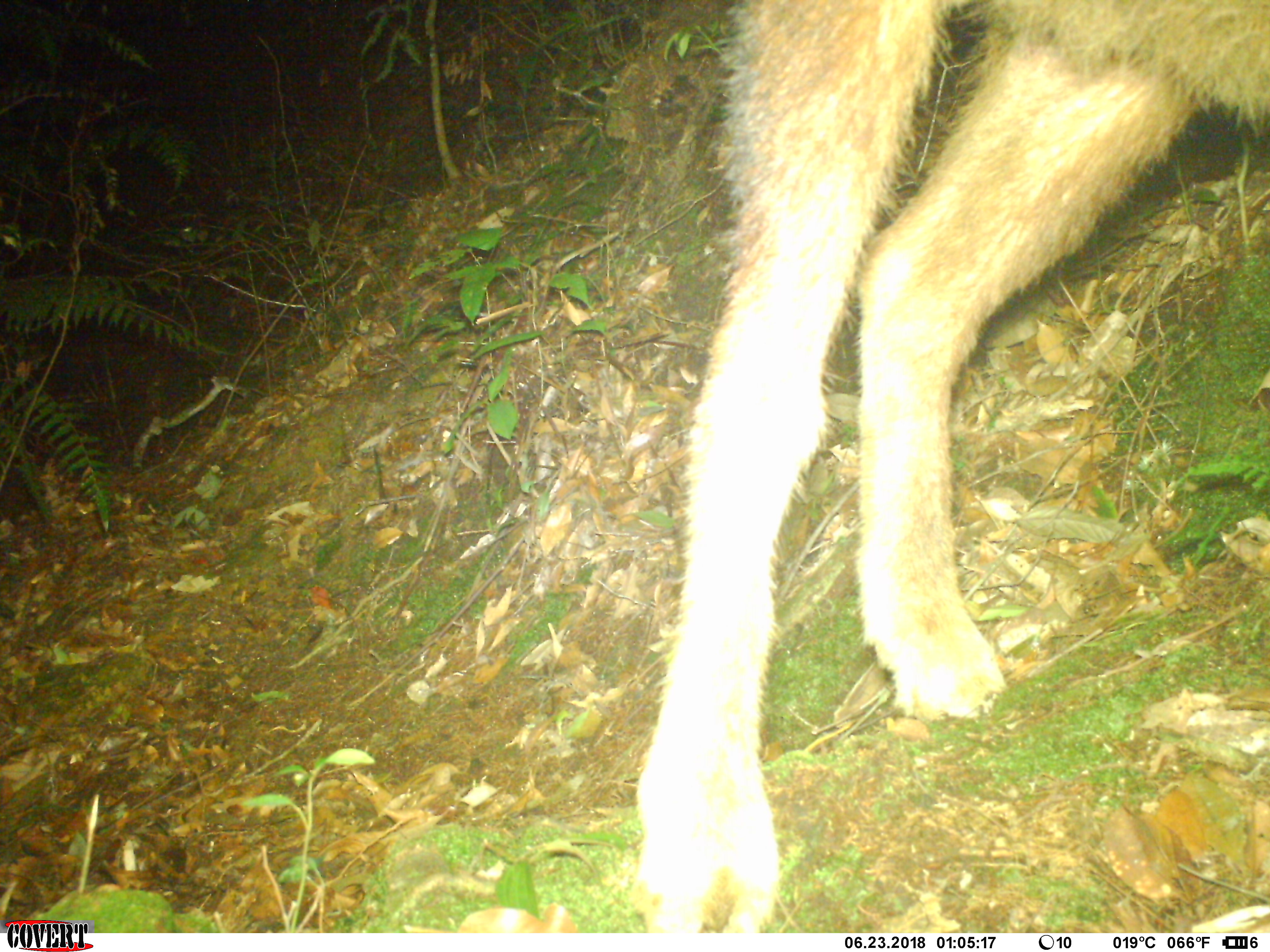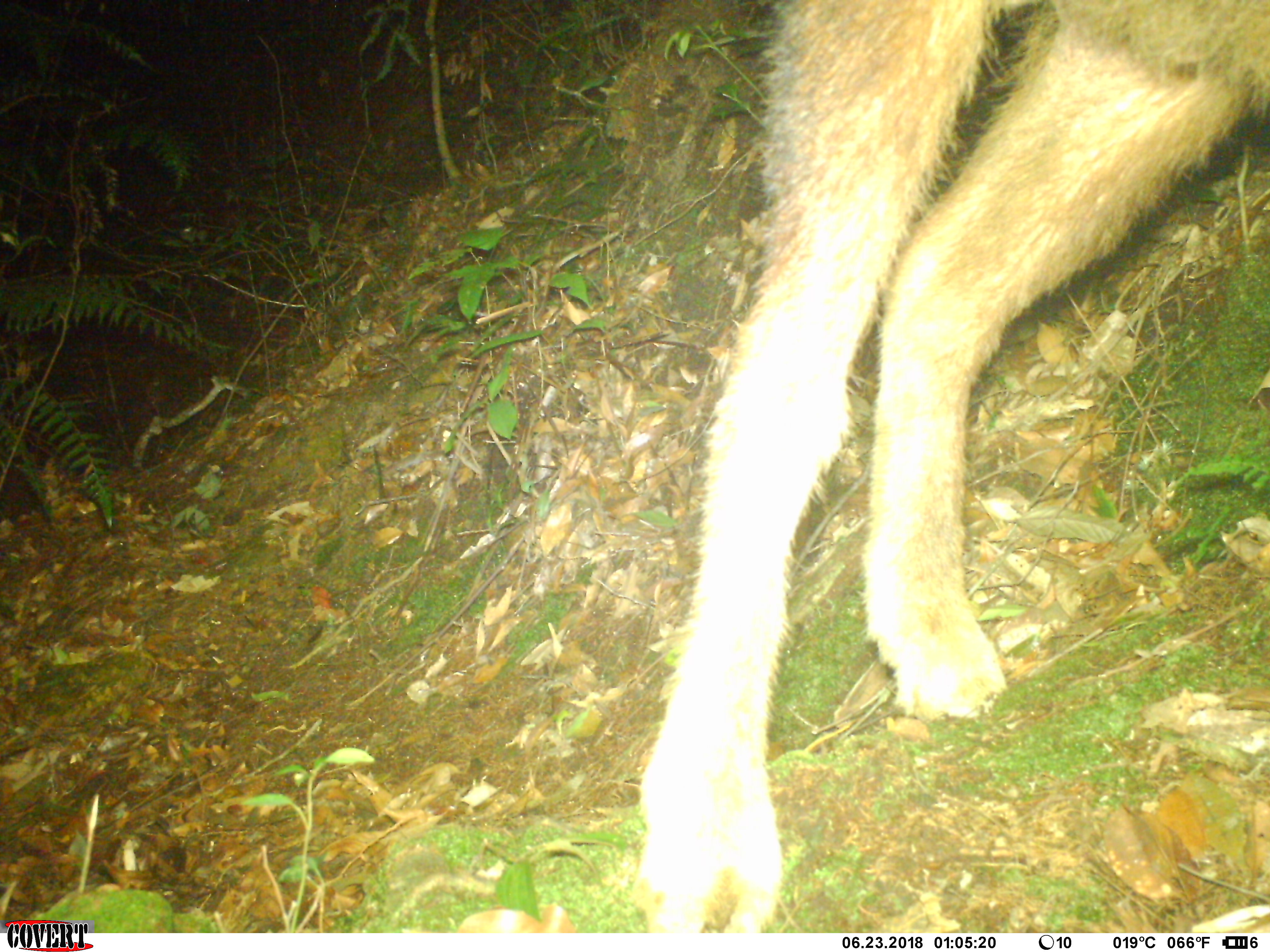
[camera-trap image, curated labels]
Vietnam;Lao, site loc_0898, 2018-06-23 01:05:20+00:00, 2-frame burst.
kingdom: Animalia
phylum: Chordata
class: Mammalia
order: Artiodactyla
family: Bovidae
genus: Capricornis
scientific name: Capricornis sumatraensis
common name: chinese serow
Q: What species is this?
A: Chinese serow (Capricornis sumatraensis).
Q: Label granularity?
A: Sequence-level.